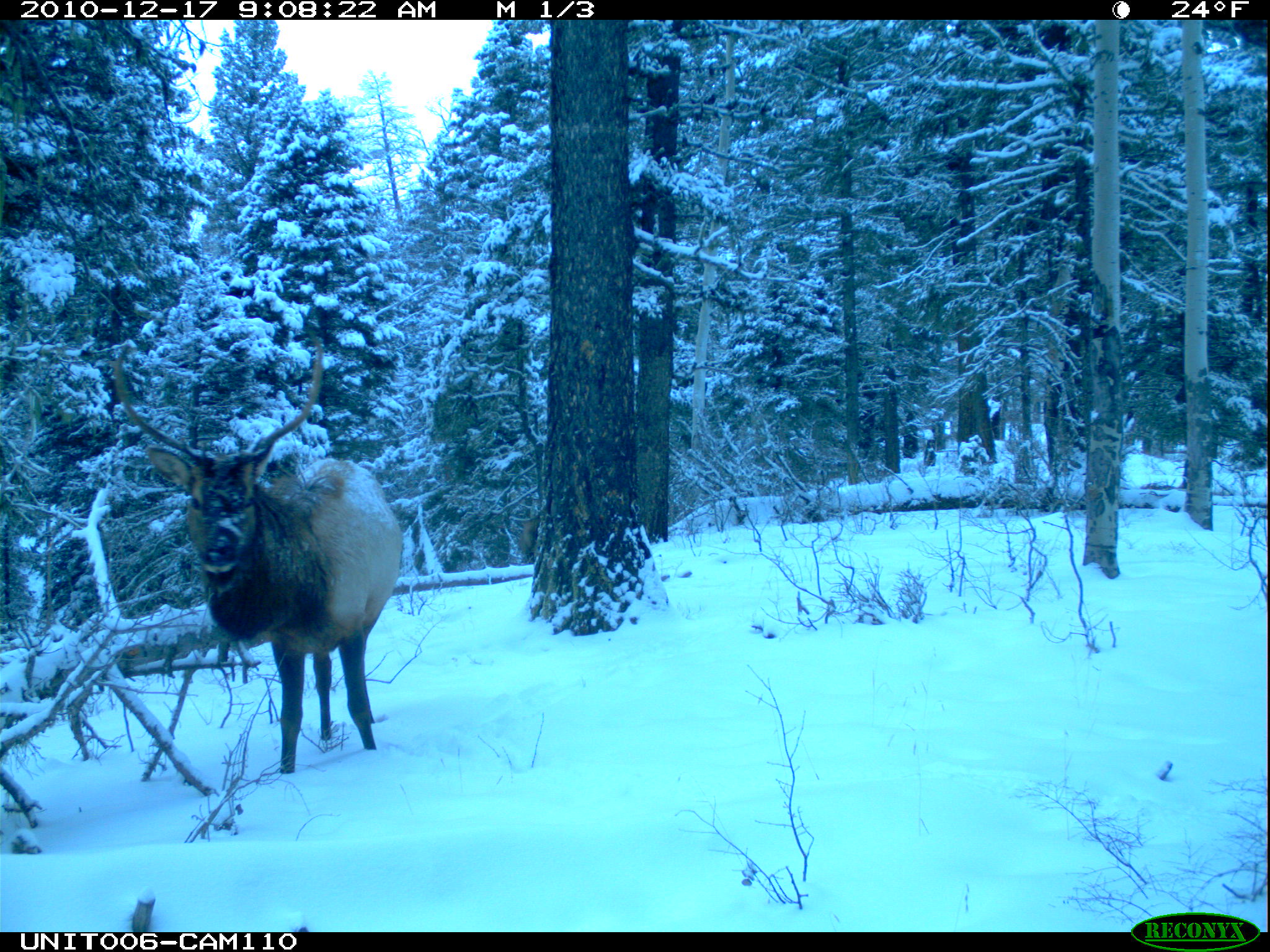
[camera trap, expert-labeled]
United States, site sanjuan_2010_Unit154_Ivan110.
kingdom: Animalia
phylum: Chordata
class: Mammalia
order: Artiodactyla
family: Cervidae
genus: Cervus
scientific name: Cervus elaphus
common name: red deer